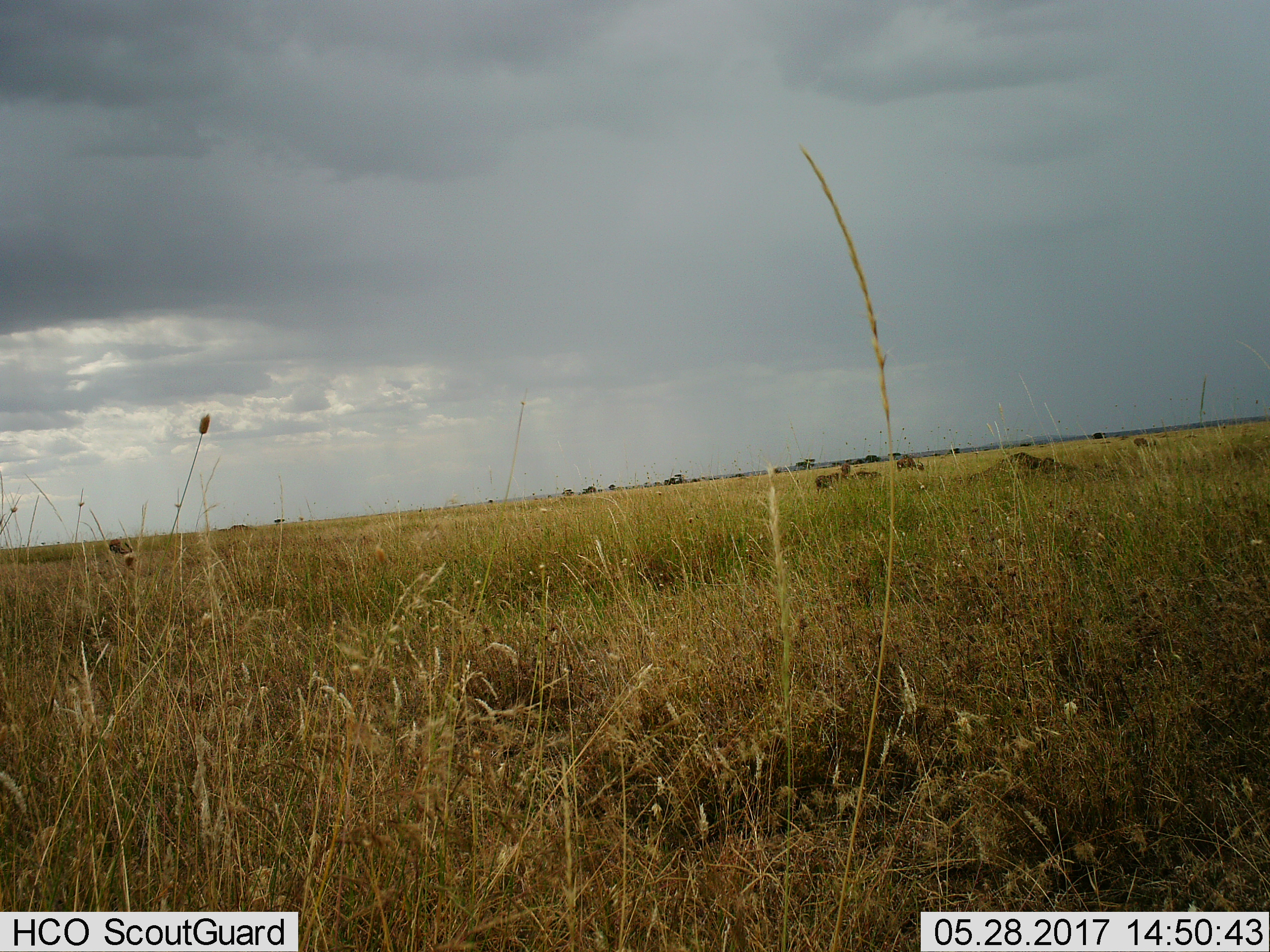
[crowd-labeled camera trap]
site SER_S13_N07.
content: unidentified animal